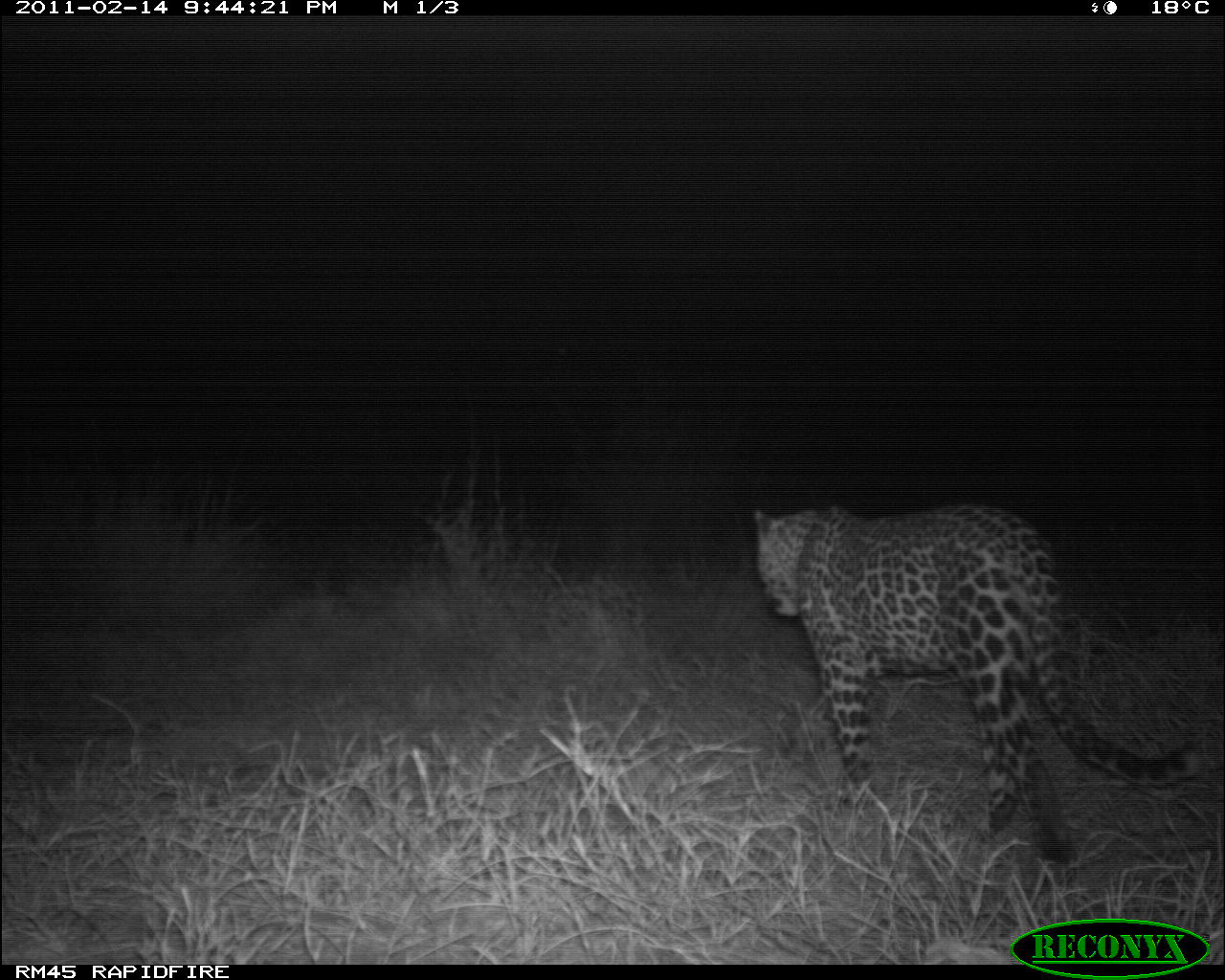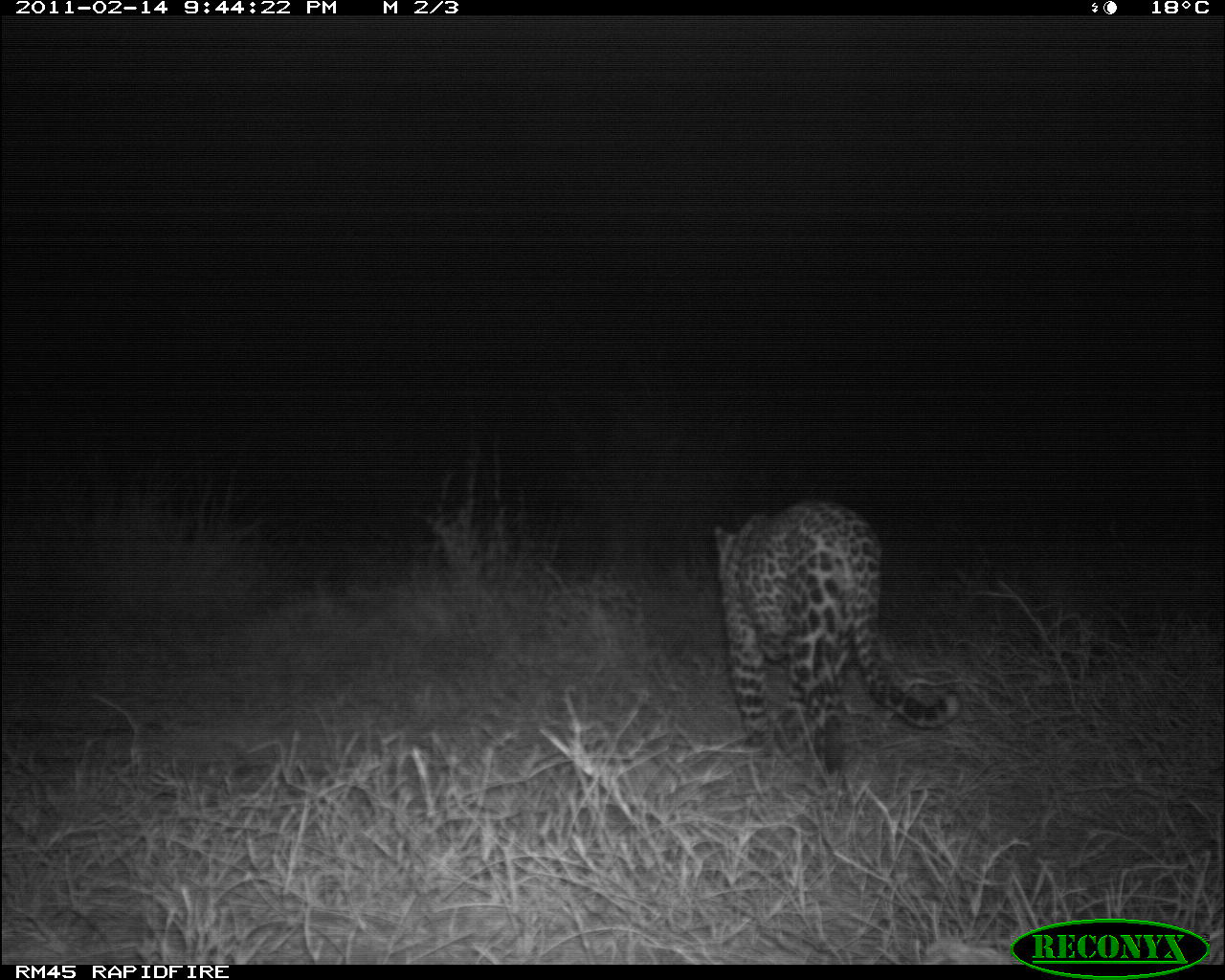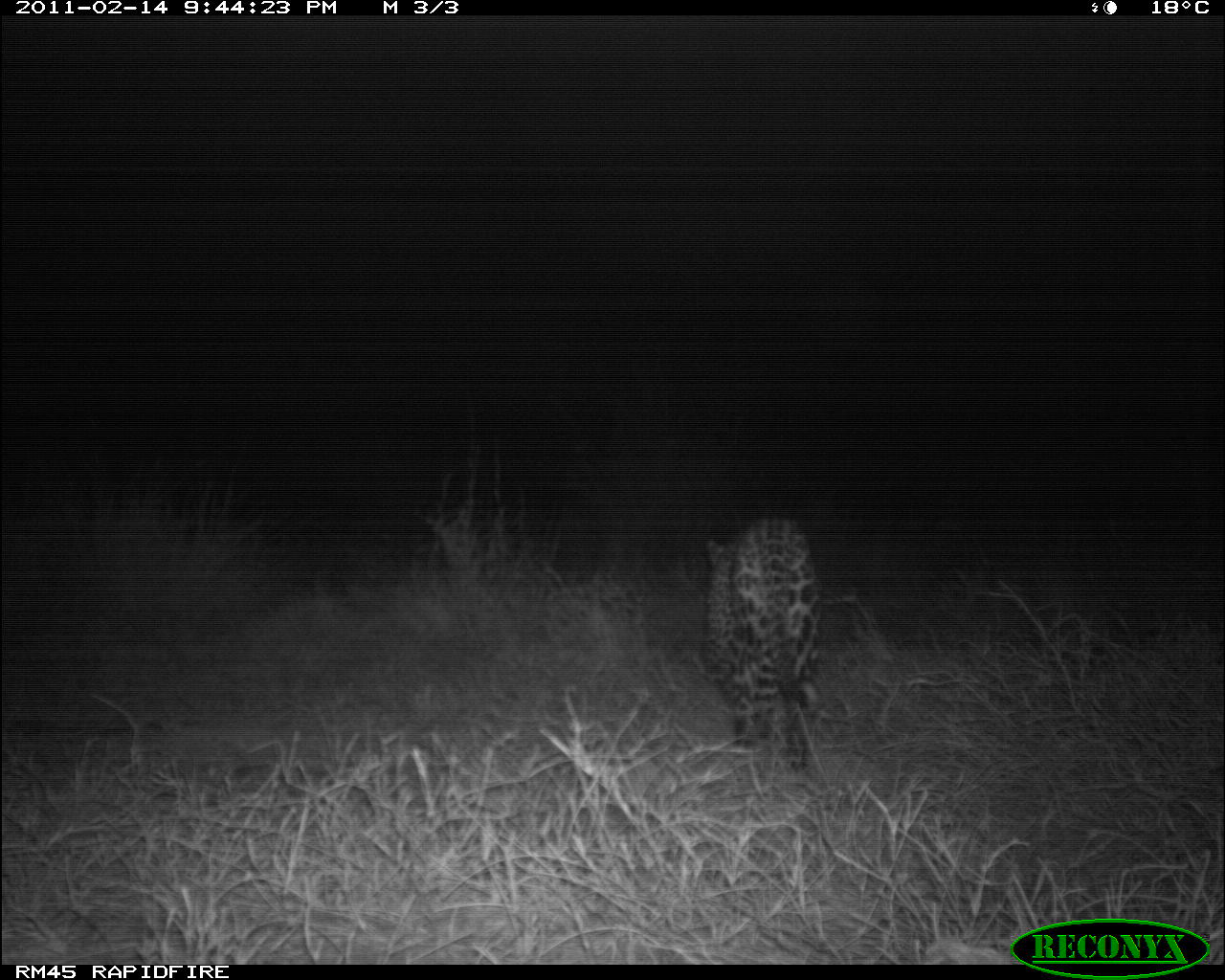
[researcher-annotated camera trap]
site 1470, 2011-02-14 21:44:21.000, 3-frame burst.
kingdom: Animalia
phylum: Chordata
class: Mammalia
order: Carnivora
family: Felidae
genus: Panthera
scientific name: Panthera pardus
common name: leopard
Panthera pardus (leopard), count 1.